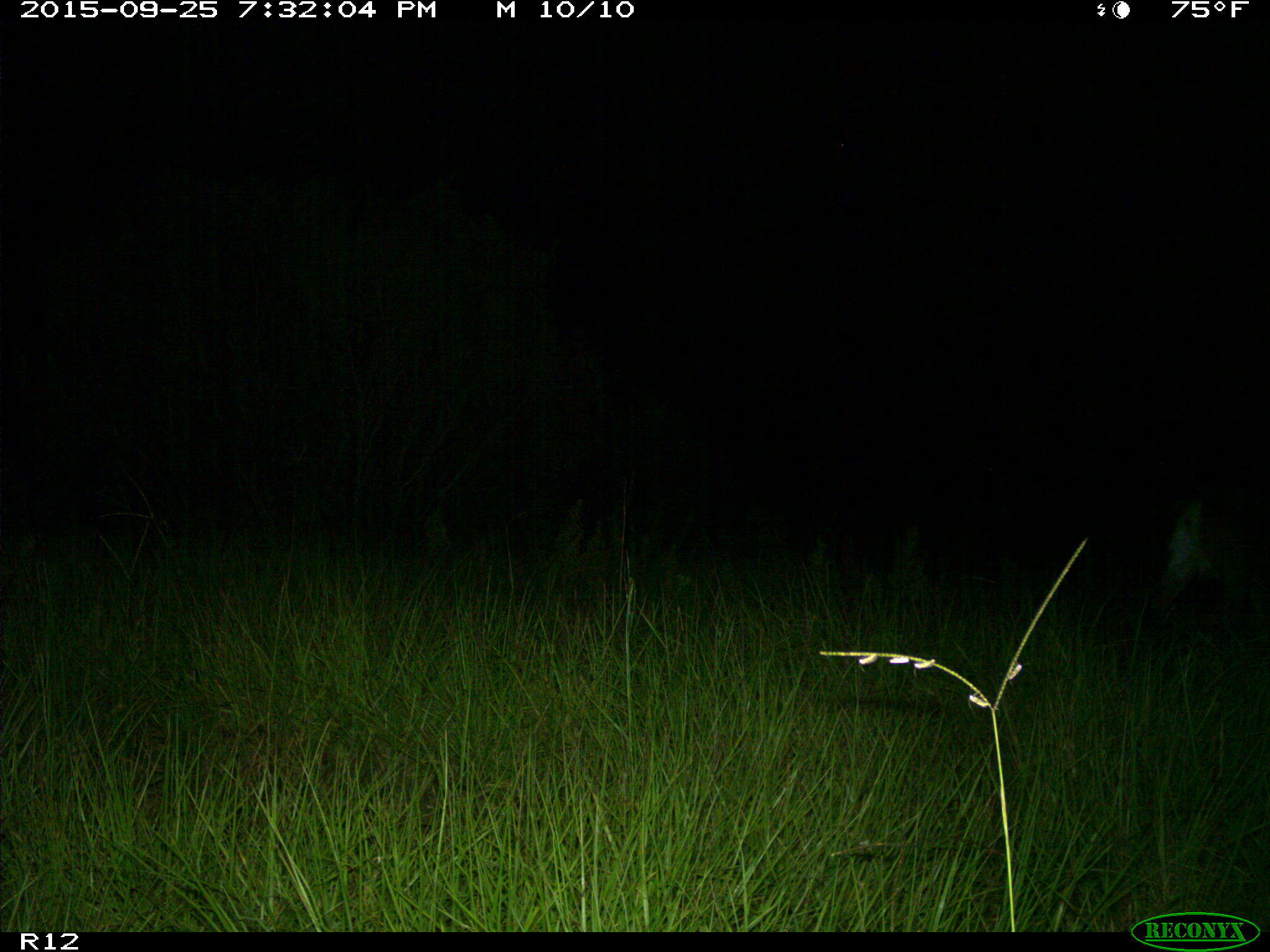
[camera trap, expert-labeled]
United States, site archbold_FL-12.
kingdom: Animalia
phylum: Chordata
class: Mammalia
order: Artiodactyla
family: Cervidae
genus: Odocoileus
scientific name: Odocoileus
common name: deer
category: unidentified deer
Unidentified deer (deer) (Odocoileus).